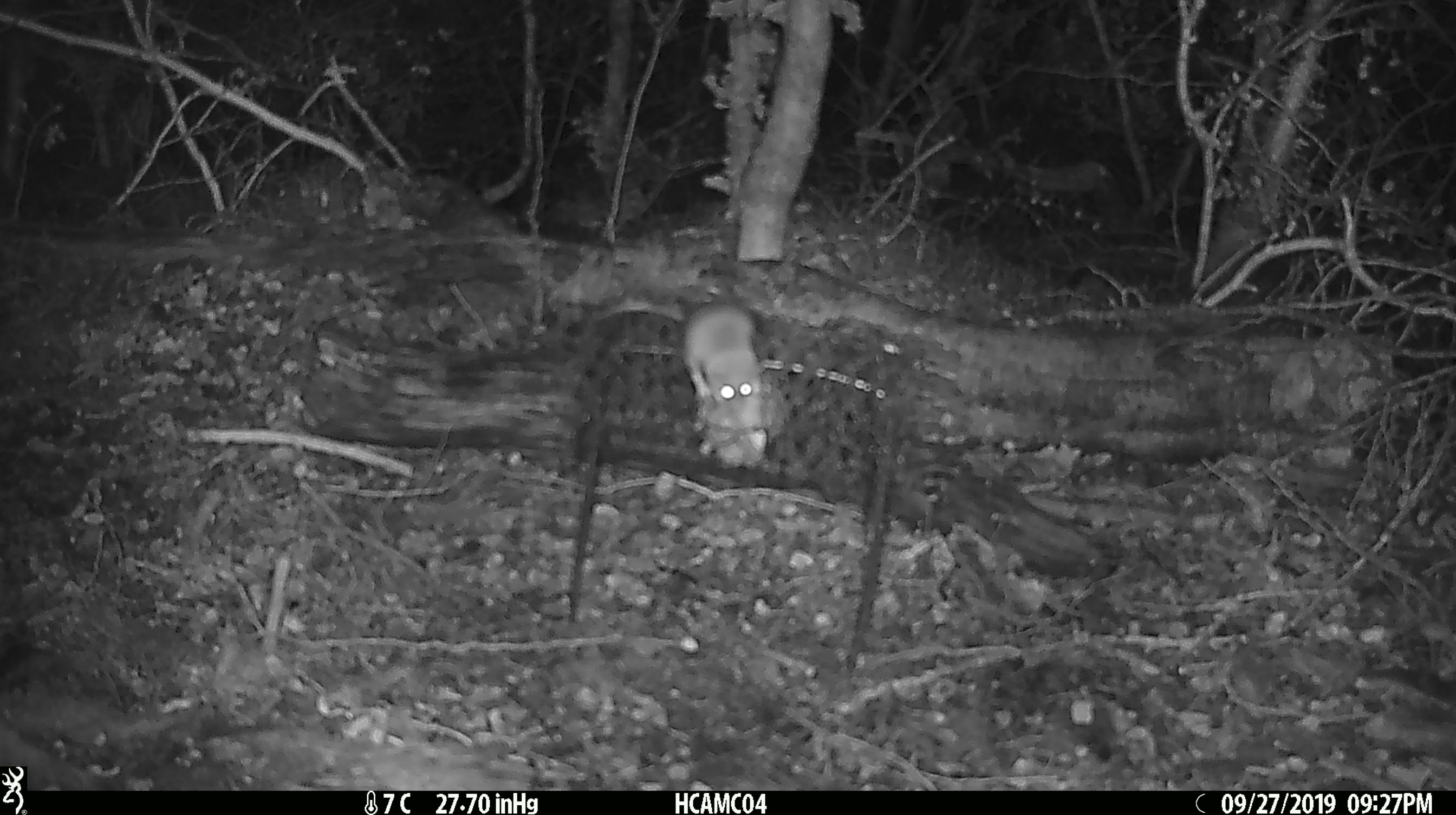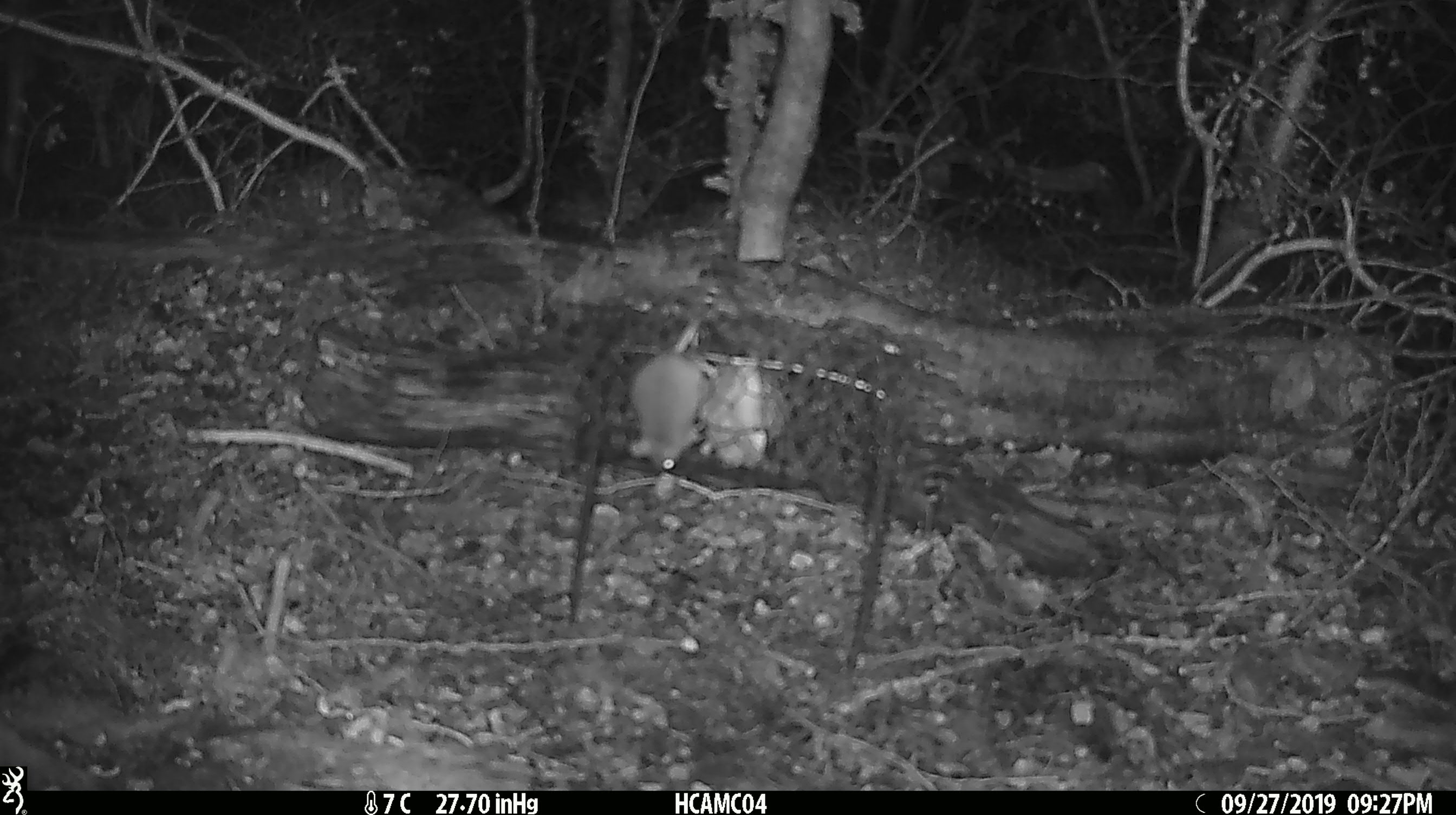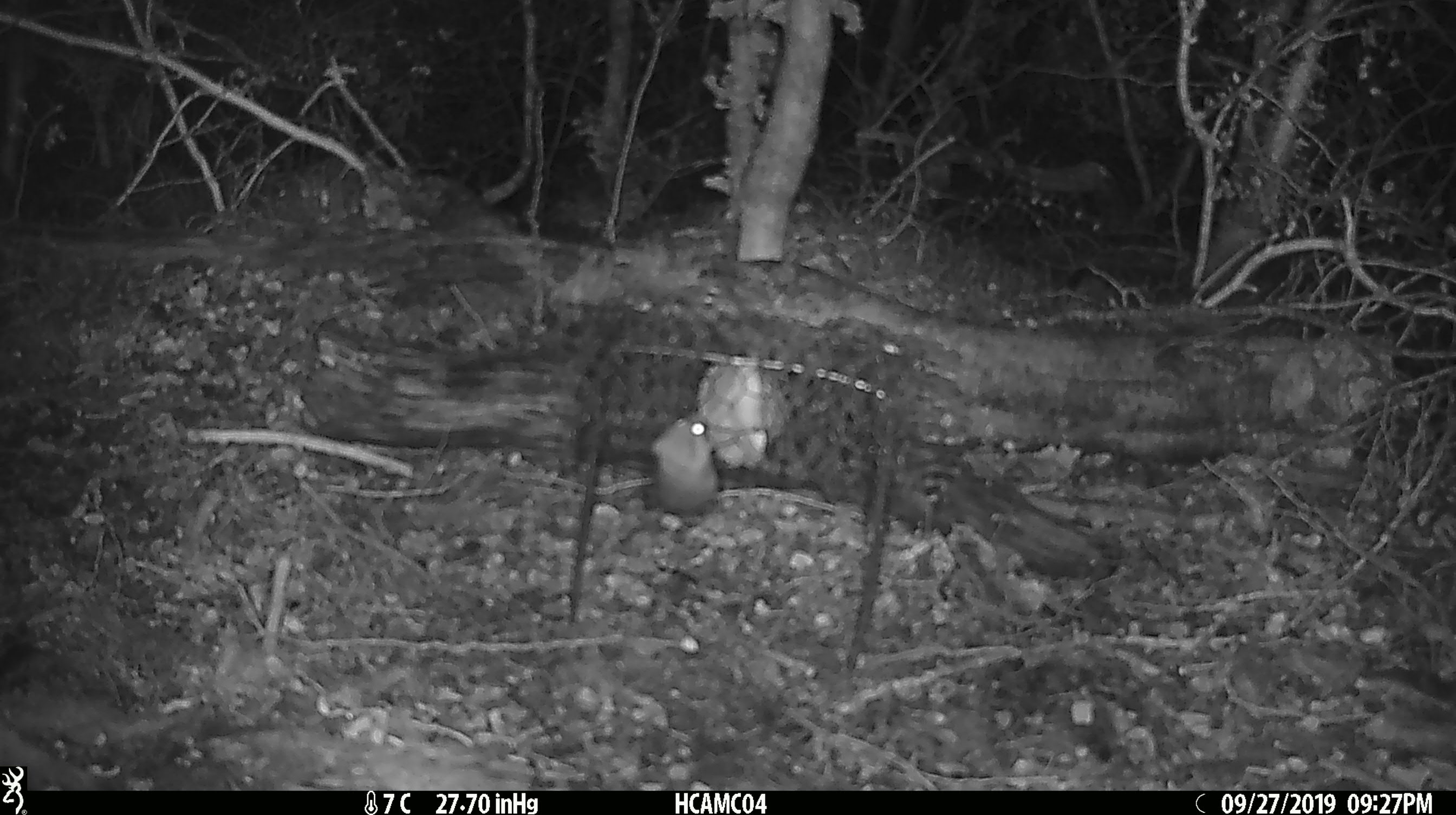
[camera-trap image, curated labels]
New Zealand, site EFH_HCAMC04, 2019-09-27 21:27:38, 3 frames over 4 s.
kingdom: Animalia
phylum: Chordata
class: Mammalia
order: Rodentia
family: Muridae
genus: Mus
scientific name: Mus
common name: mouse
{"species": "mouse (Mus)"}